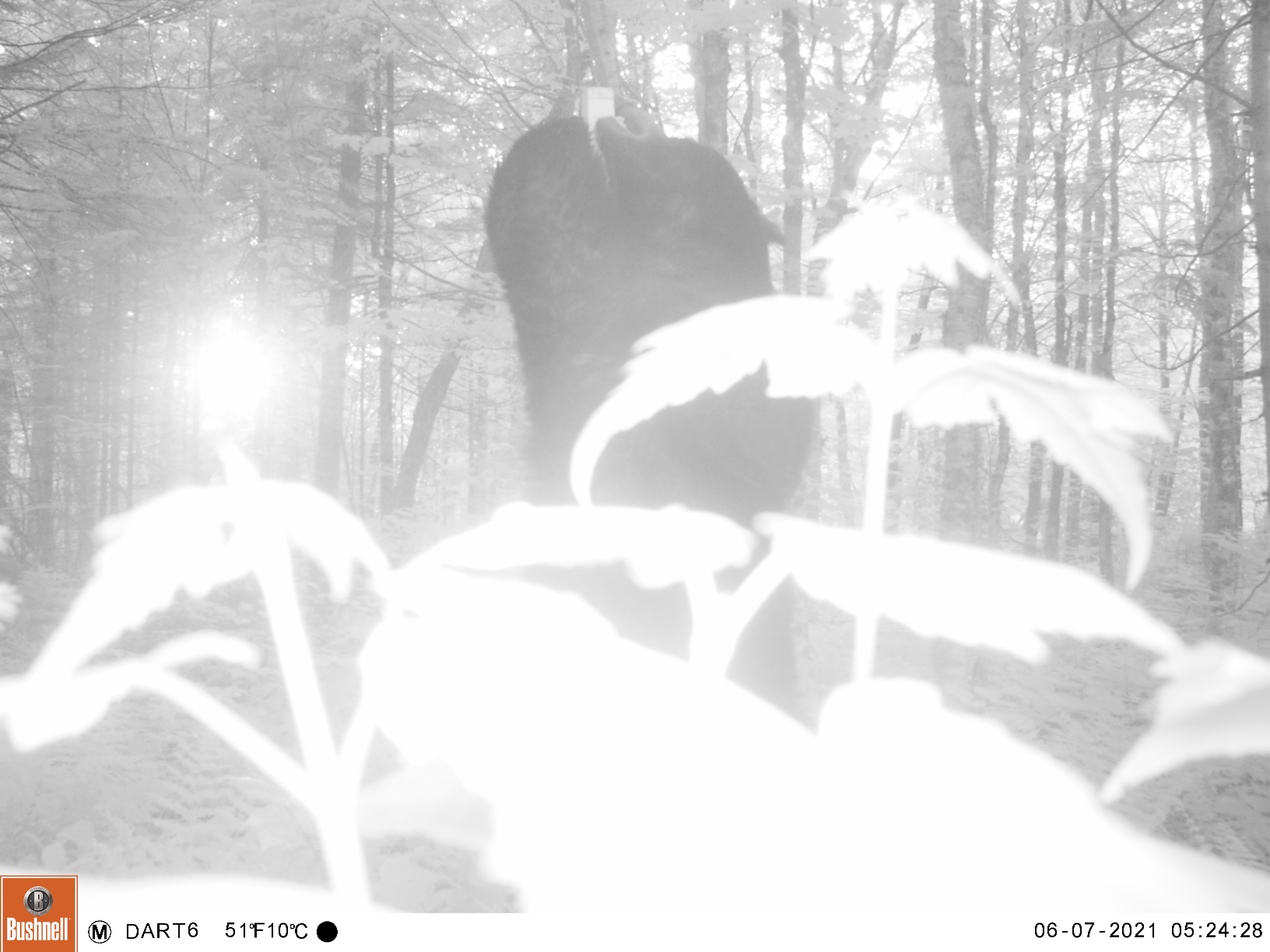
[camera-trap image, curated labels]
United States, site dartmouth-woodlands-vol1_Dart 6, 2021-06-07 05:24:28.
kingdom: Animalia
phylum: Chordata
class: Mammalia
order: Carnivora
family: Ursidae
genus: Ursus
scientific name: Ursus americanus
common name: black bear